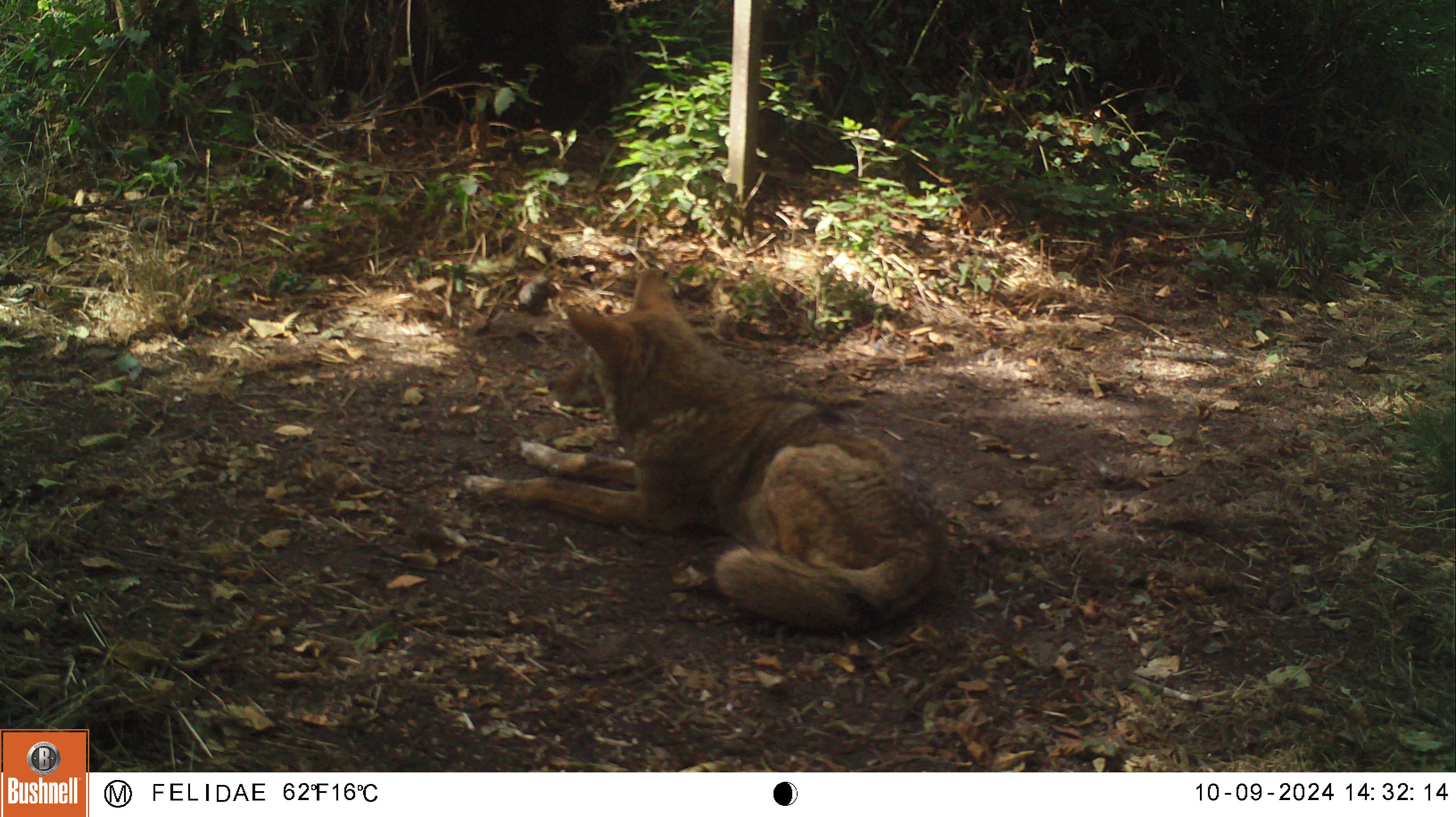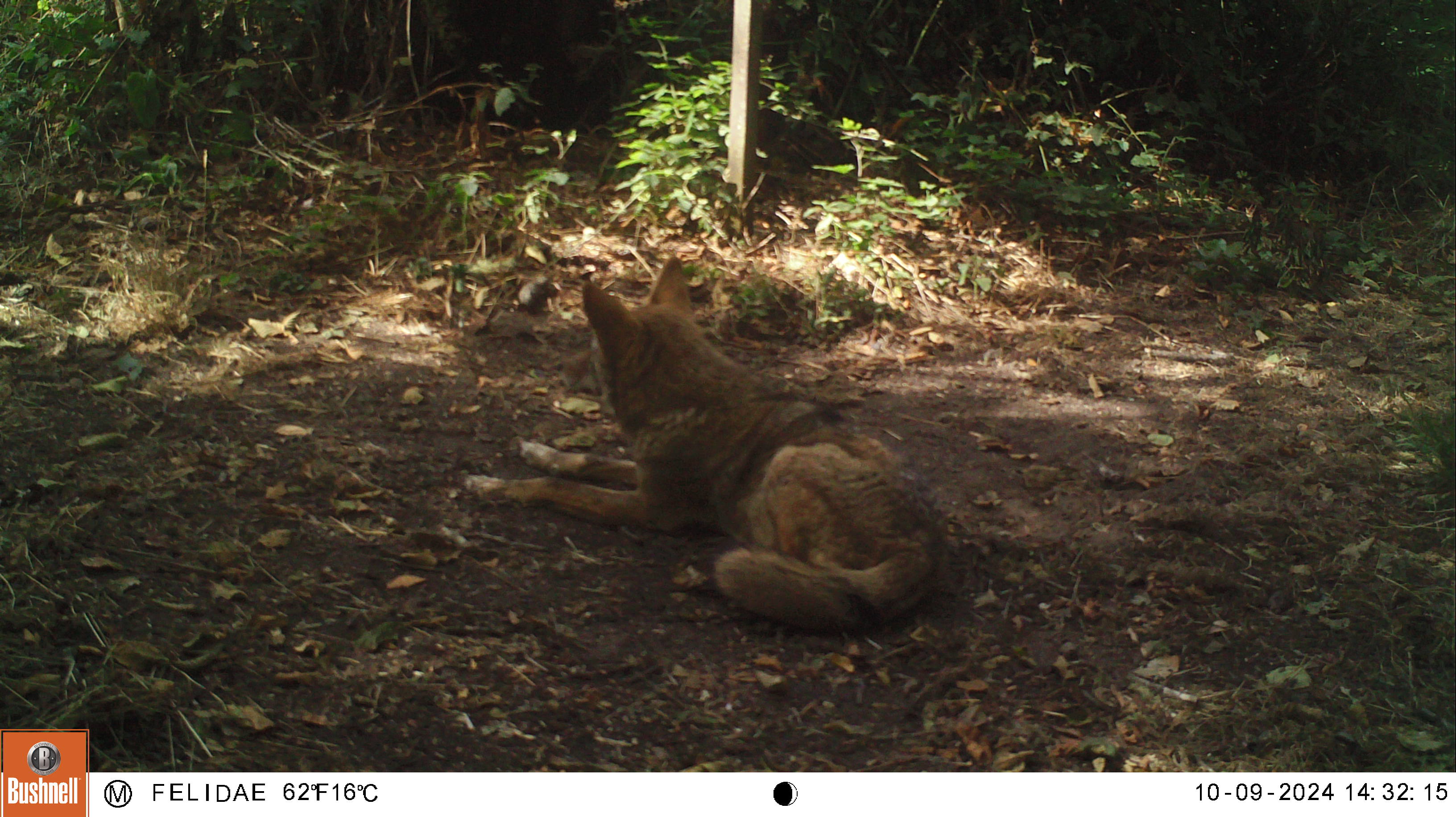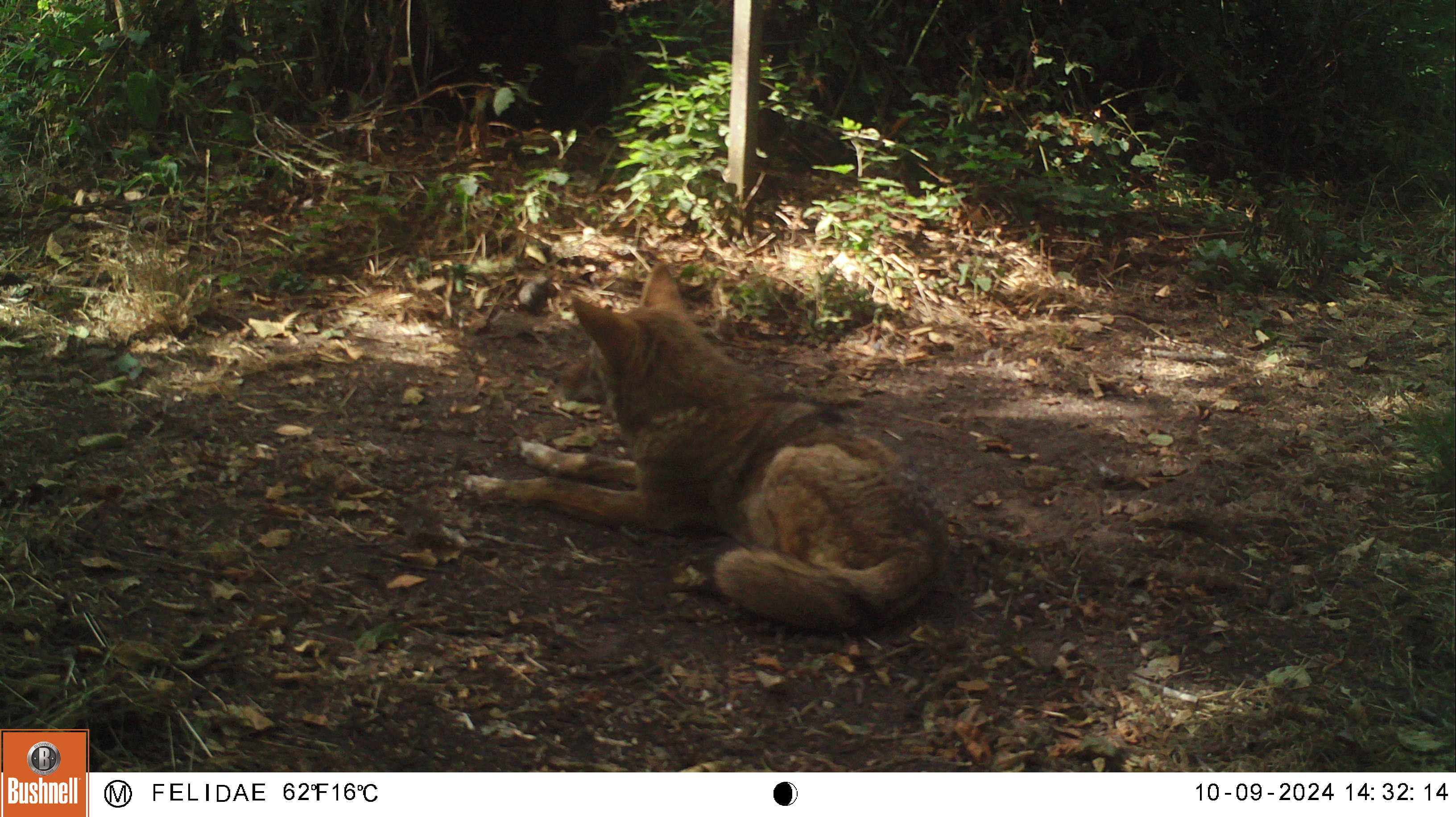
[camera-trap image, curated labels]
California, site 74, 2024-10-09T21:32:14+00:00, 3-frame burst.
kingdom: Animalia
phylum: Chordata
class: Mammalia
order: Carnivora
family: Canidae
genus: Canis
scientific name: Canis latrans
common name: coyote